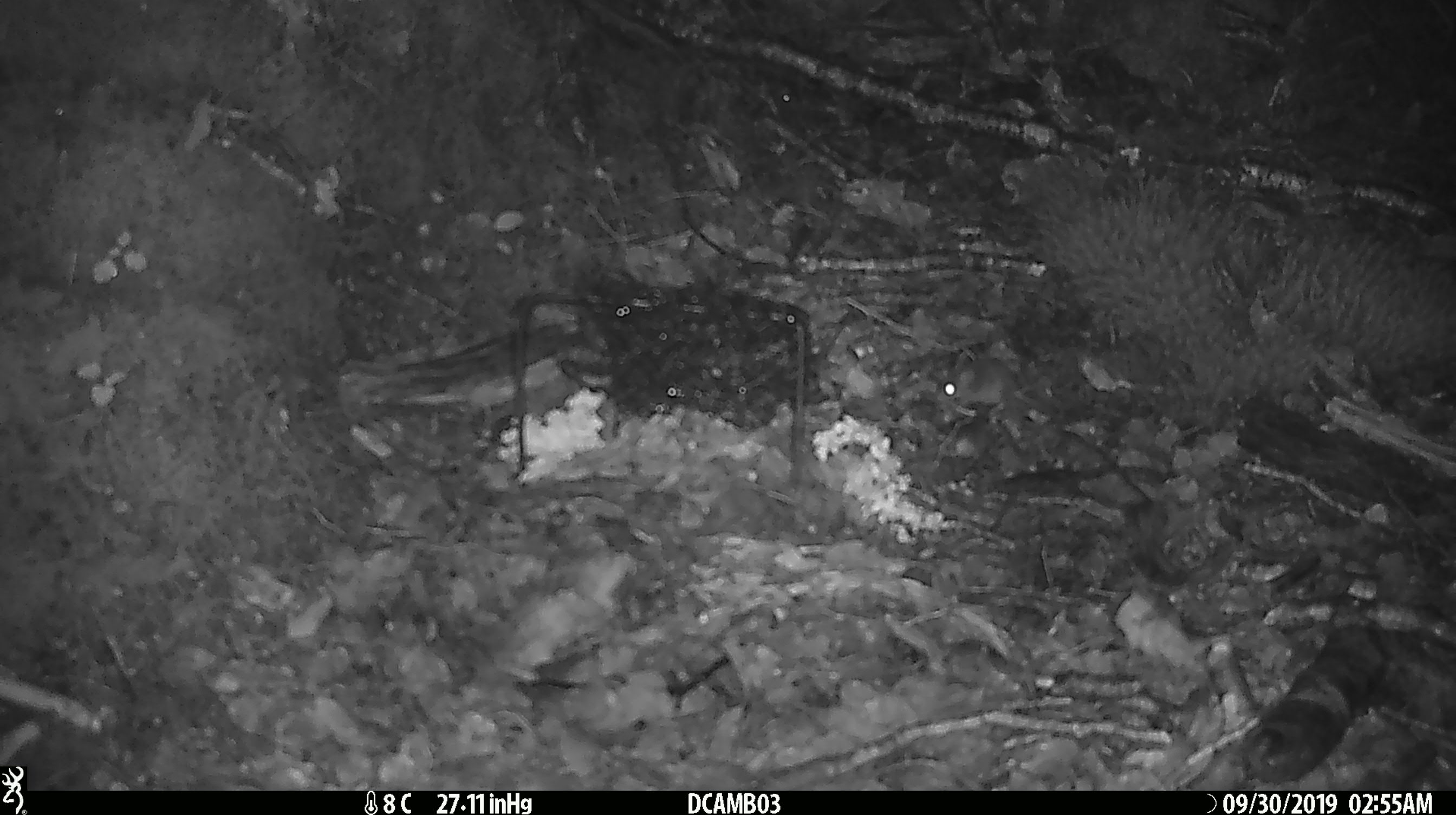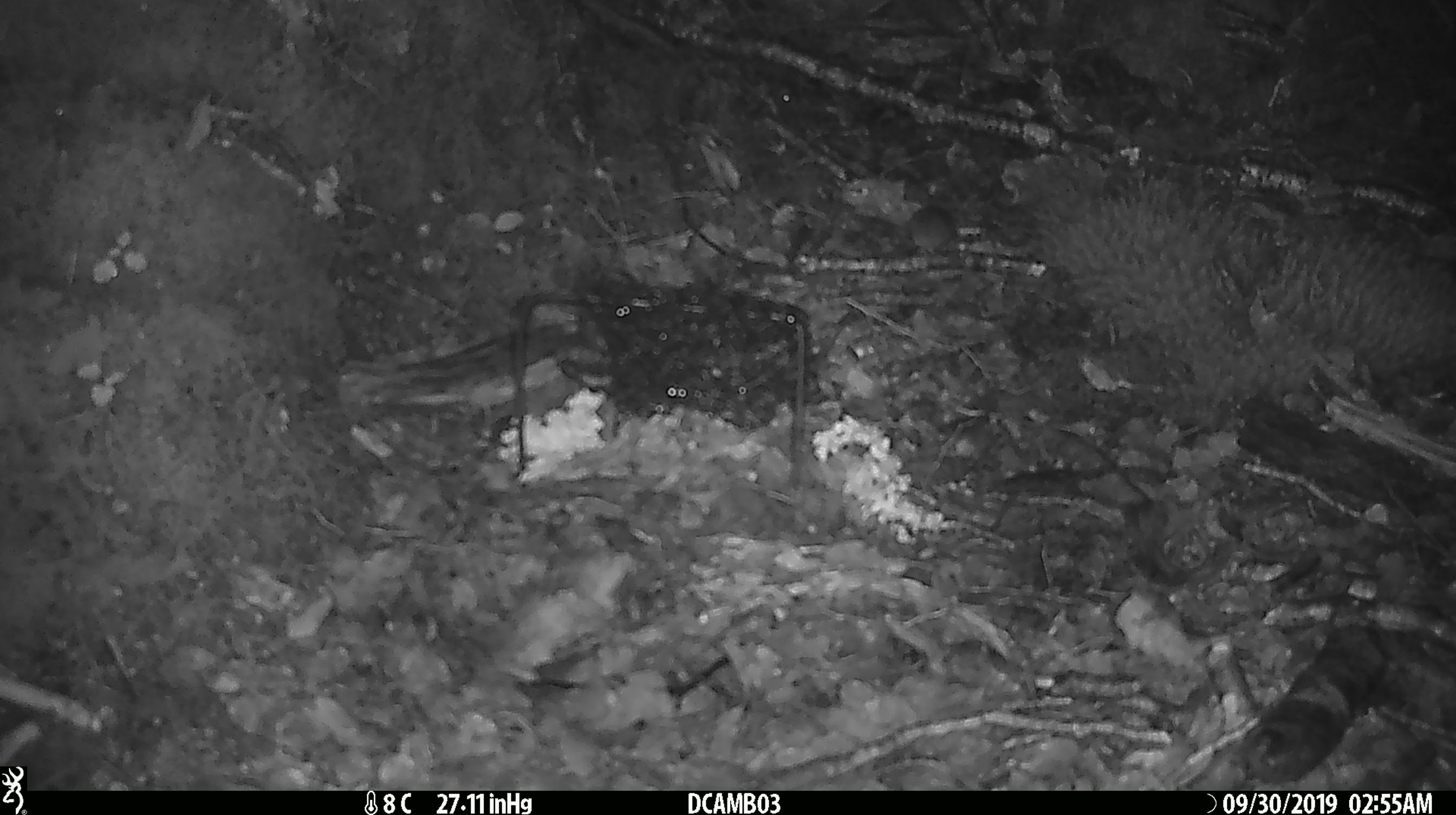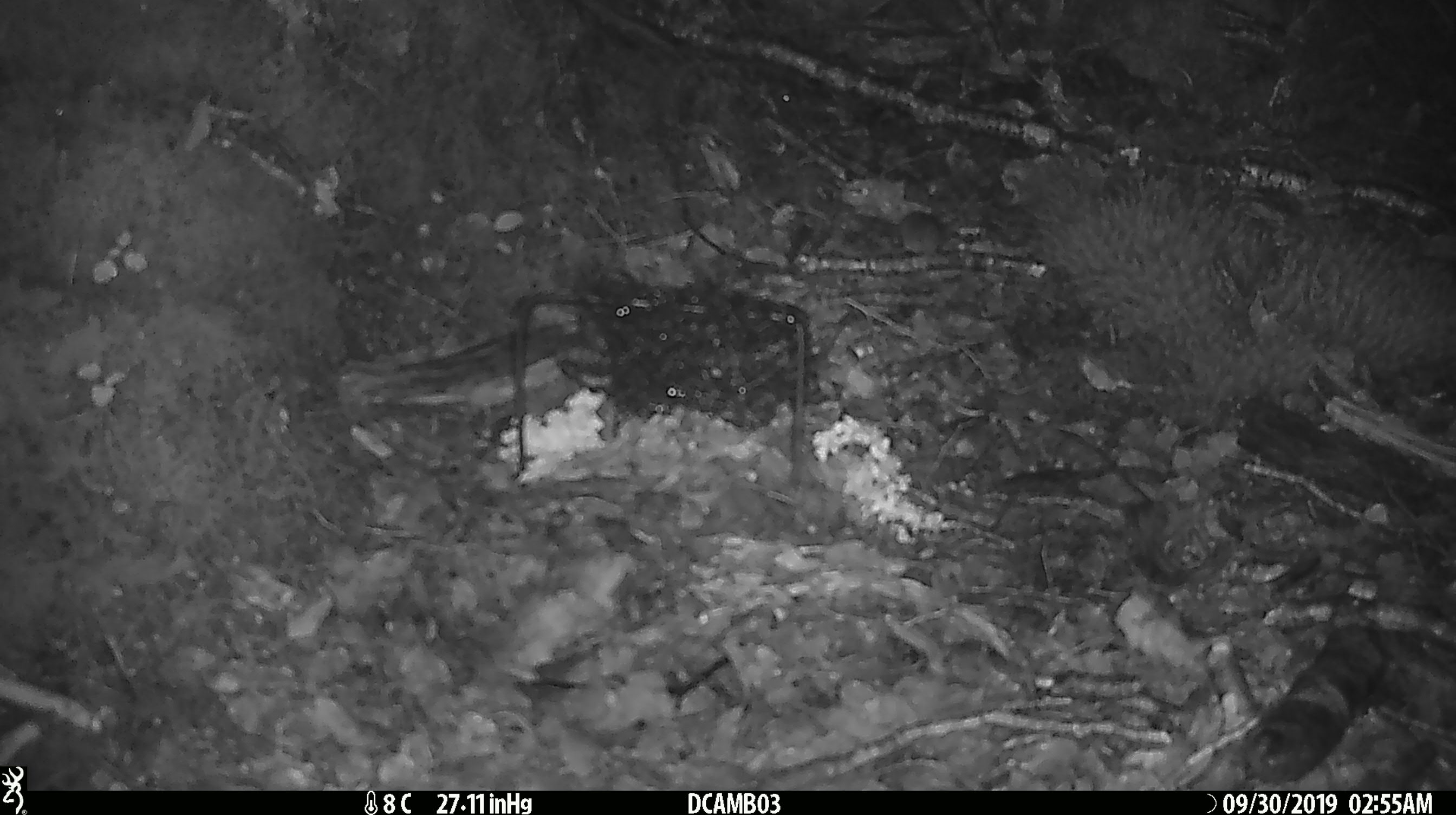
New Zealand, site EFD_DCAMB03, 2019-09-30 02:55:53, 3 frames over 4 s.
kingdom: Animalia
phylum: Chordata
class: Mammalia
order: Rodentia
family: Muridae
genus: Mus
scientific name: Mus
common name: mouse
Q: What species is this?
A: Mouse (Mus).